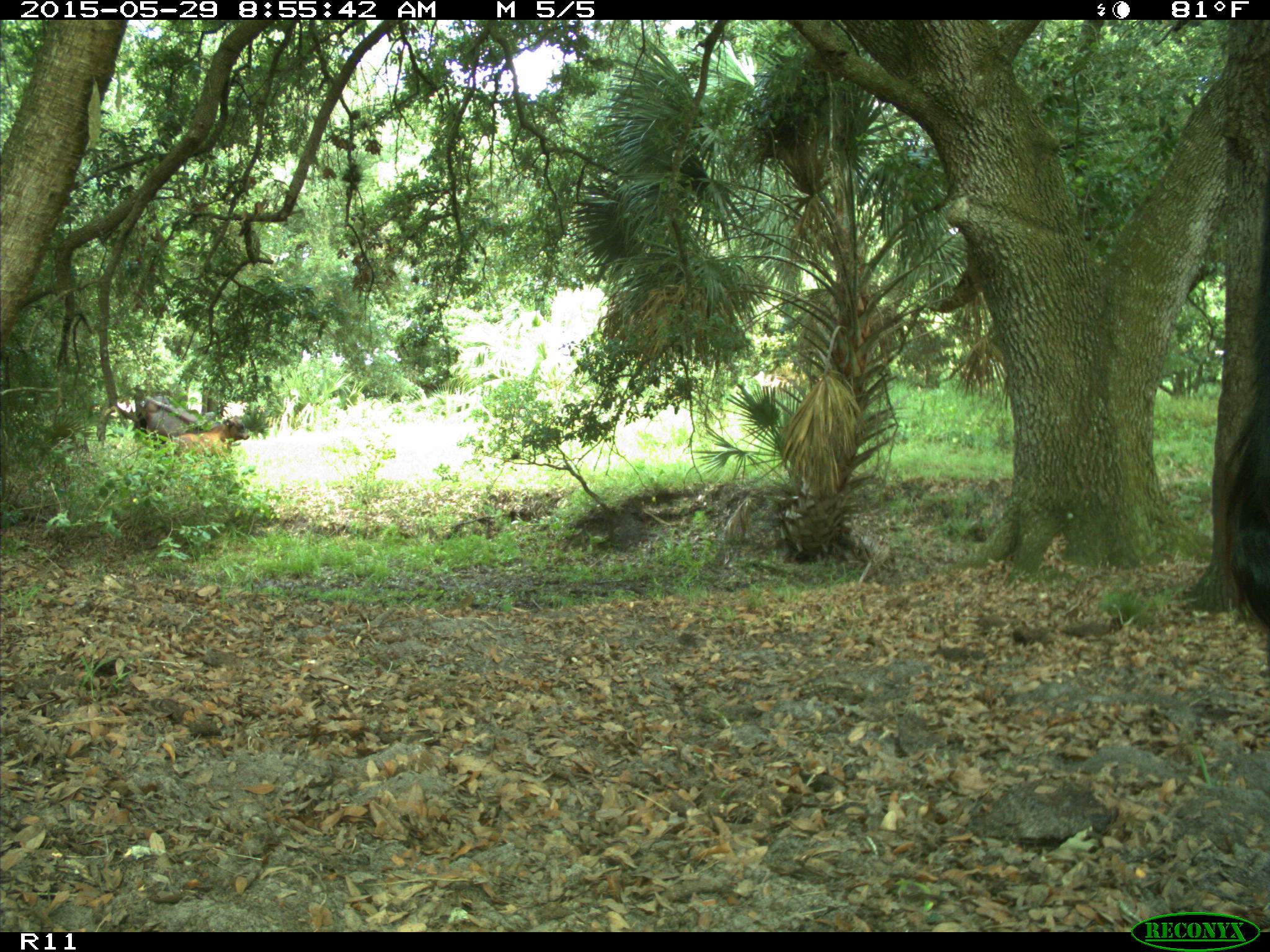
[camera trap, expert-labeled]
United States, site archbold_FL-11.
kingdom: Animalia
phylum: Chordata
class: Mammalia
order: Artiodactyla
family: Bovidae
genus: Bos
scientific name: Bos taurus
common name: domestic cow